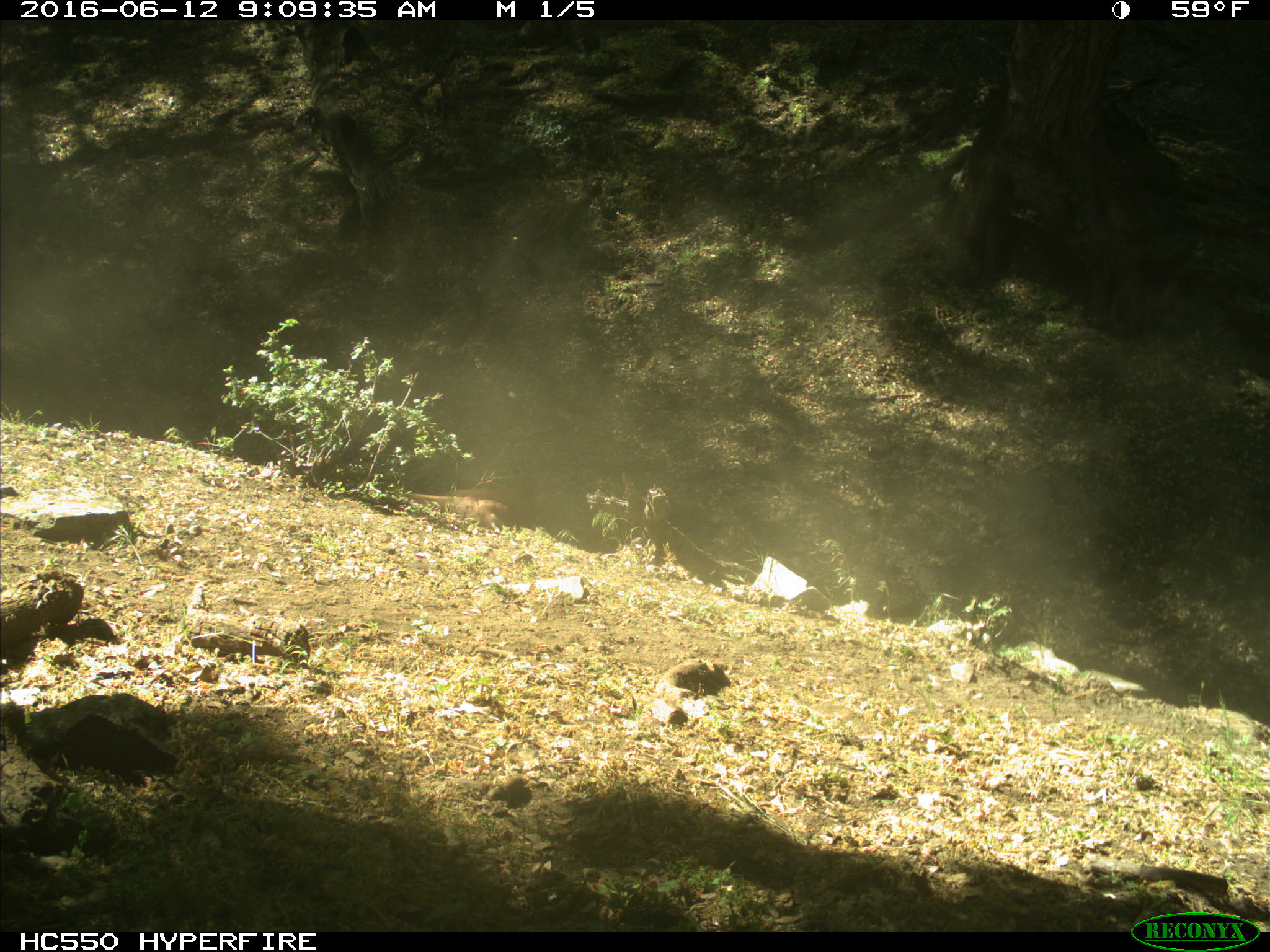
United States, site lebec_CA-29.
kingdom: Animalia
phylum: Chordata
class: Mammalia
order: Artiodactyla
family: Bovidae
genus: Bos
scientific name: Bos taurus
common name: domestic cow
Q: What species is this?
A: Bos taurus (domestic cow).